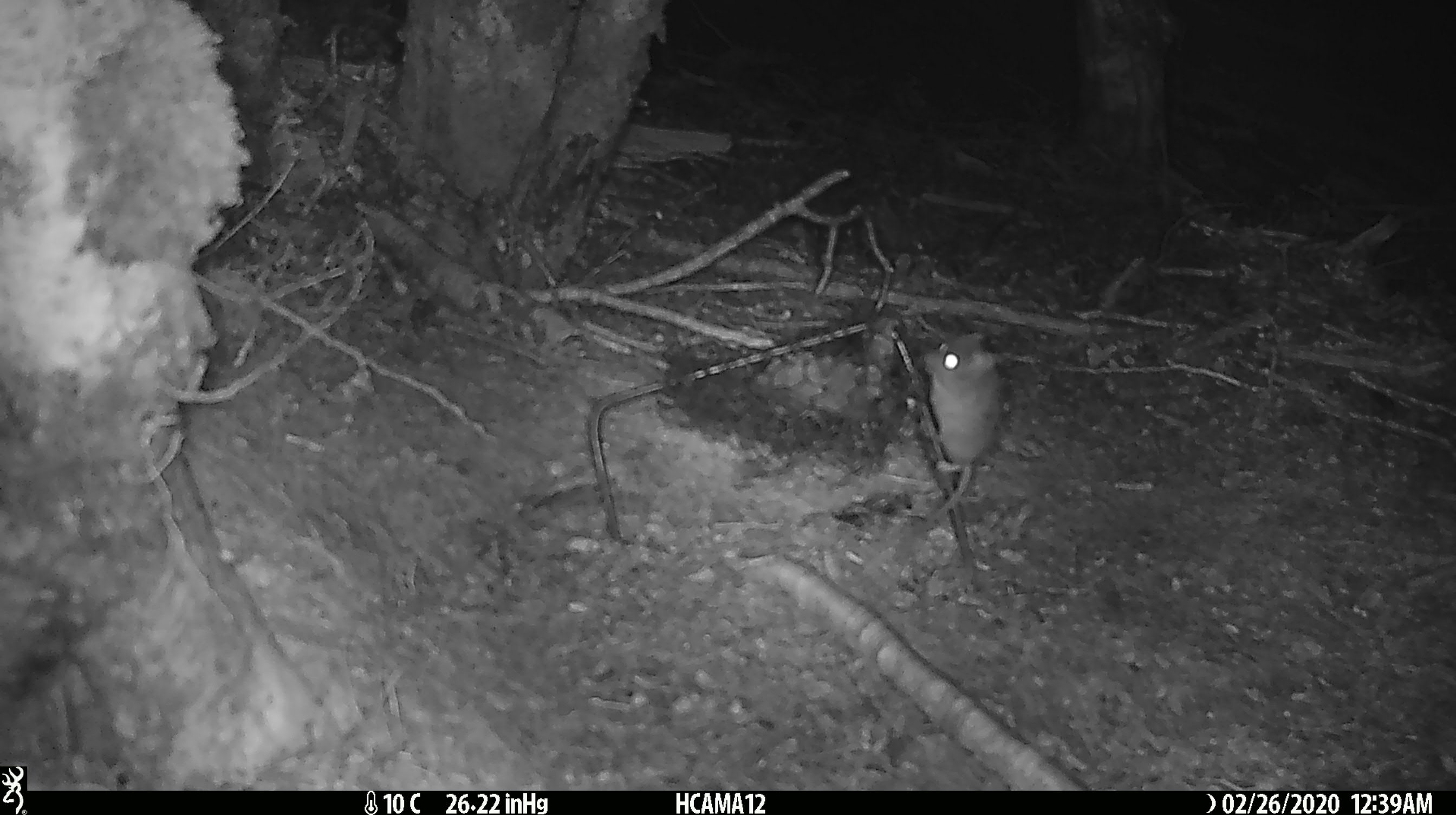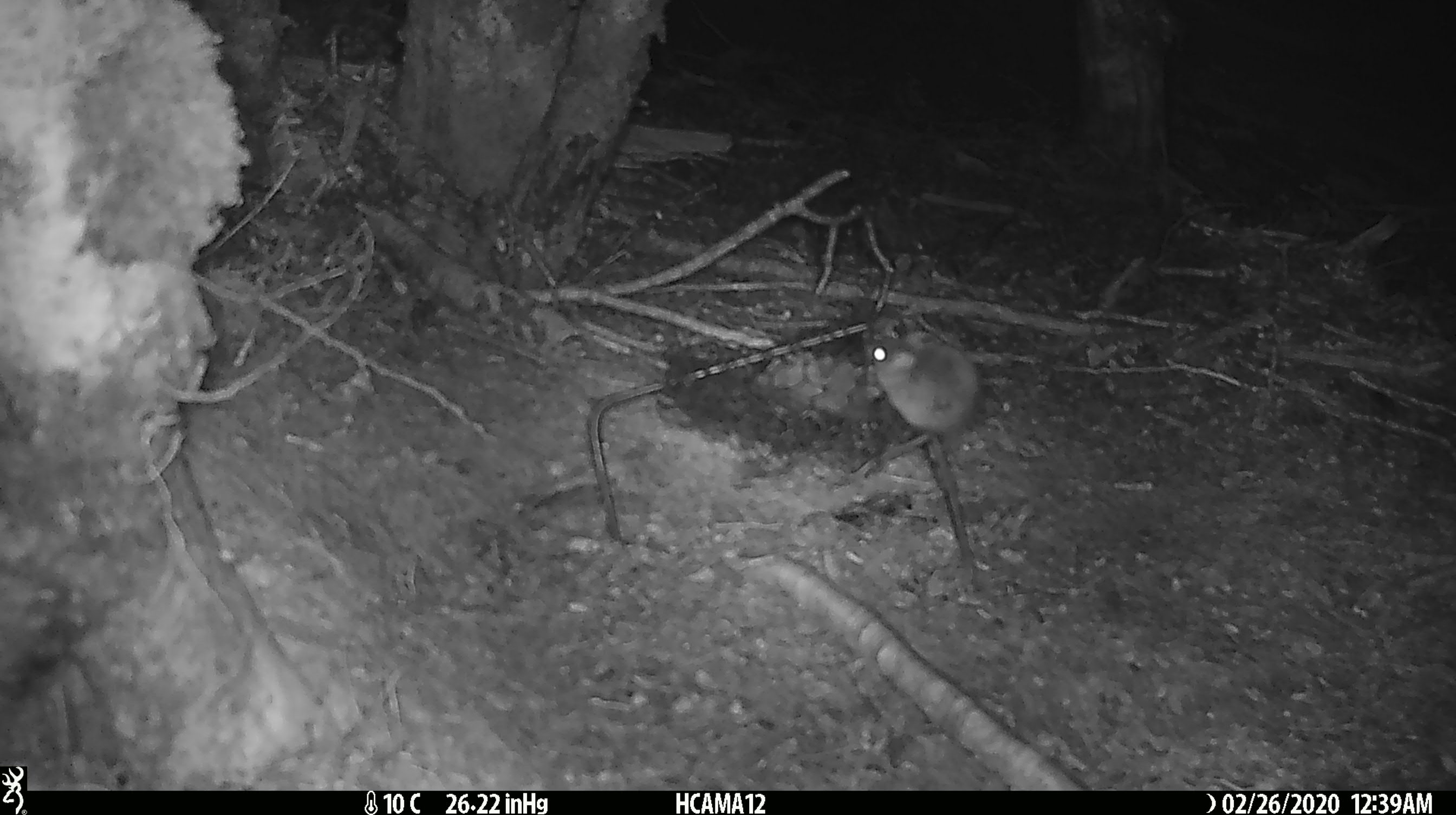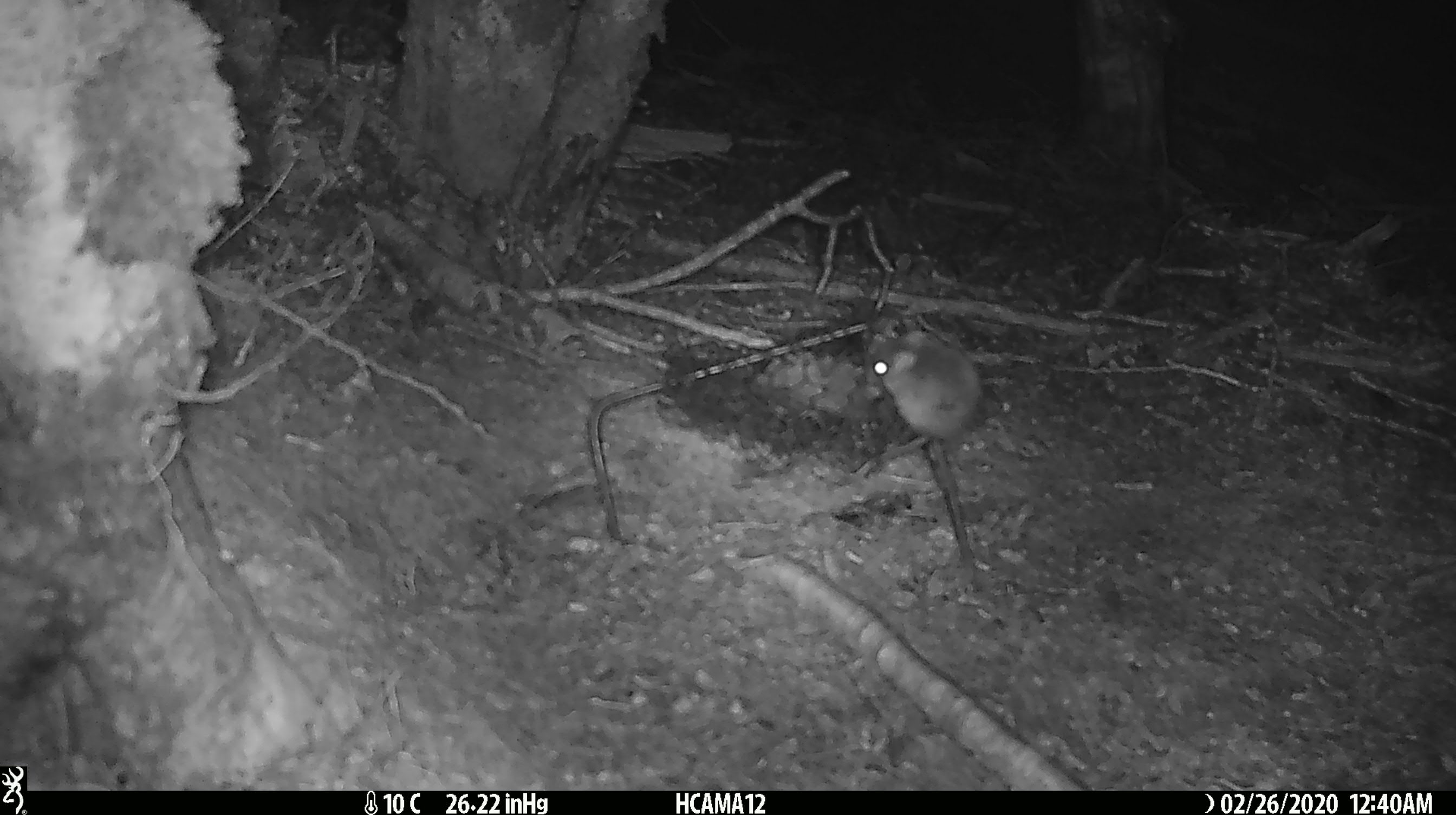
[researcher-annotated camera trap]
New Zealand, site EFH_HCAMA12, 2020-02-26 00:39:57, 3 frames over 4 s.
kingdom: Animalia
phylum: Chordata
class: Mammalia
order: Rodentia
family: Muridae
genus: Mus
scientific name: Mus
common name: mouse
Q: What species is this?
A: Mouse (Mus).